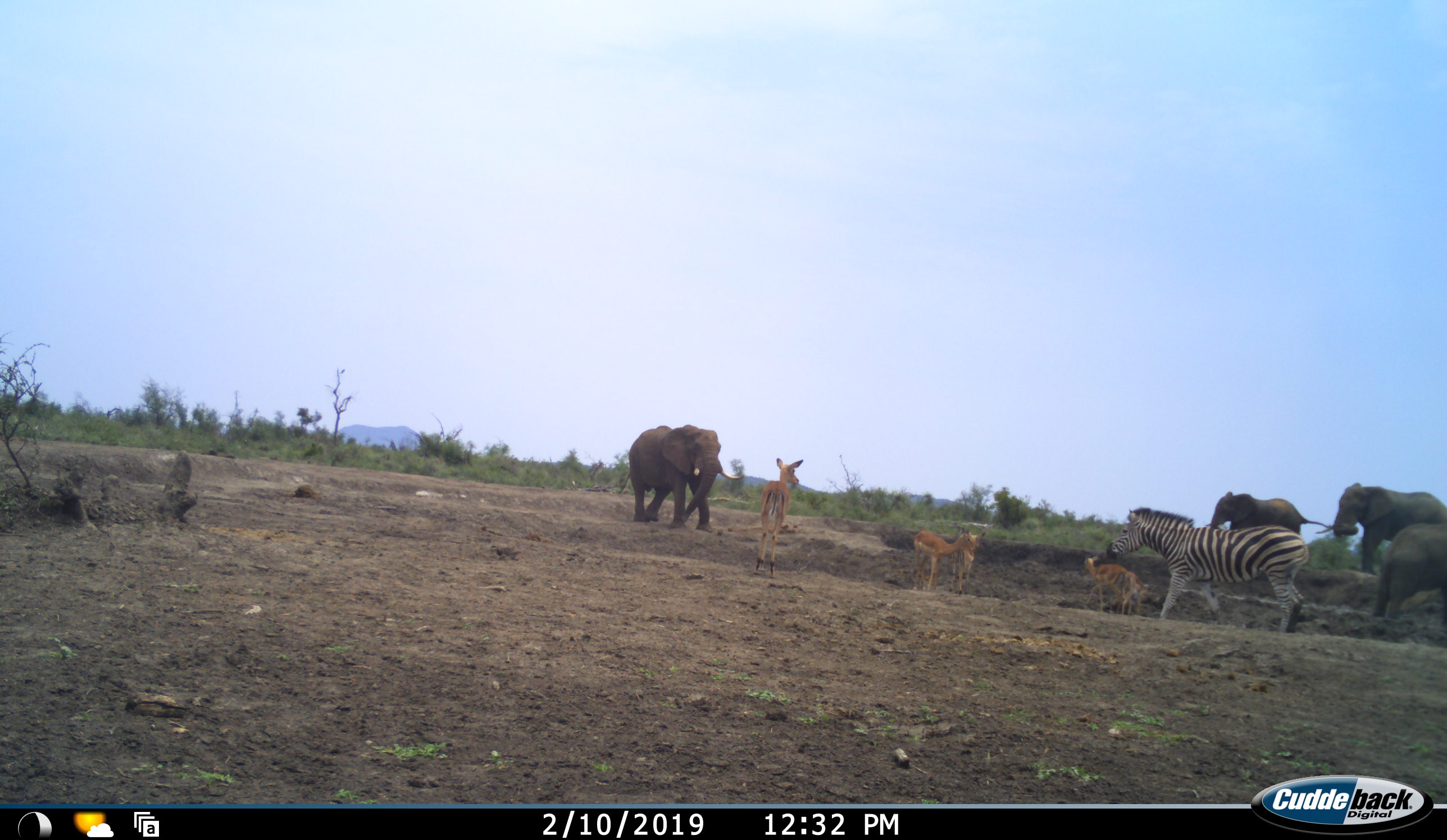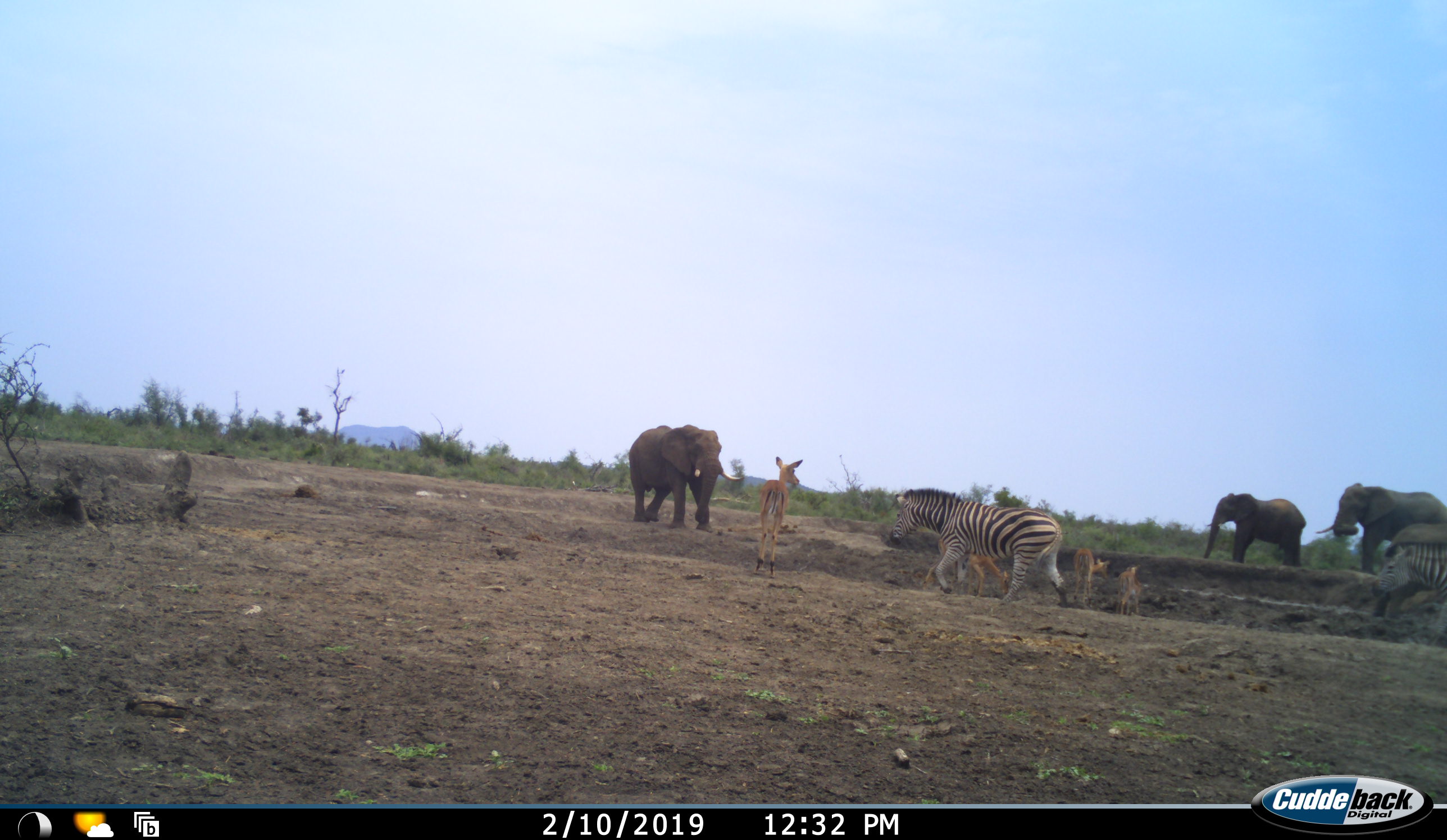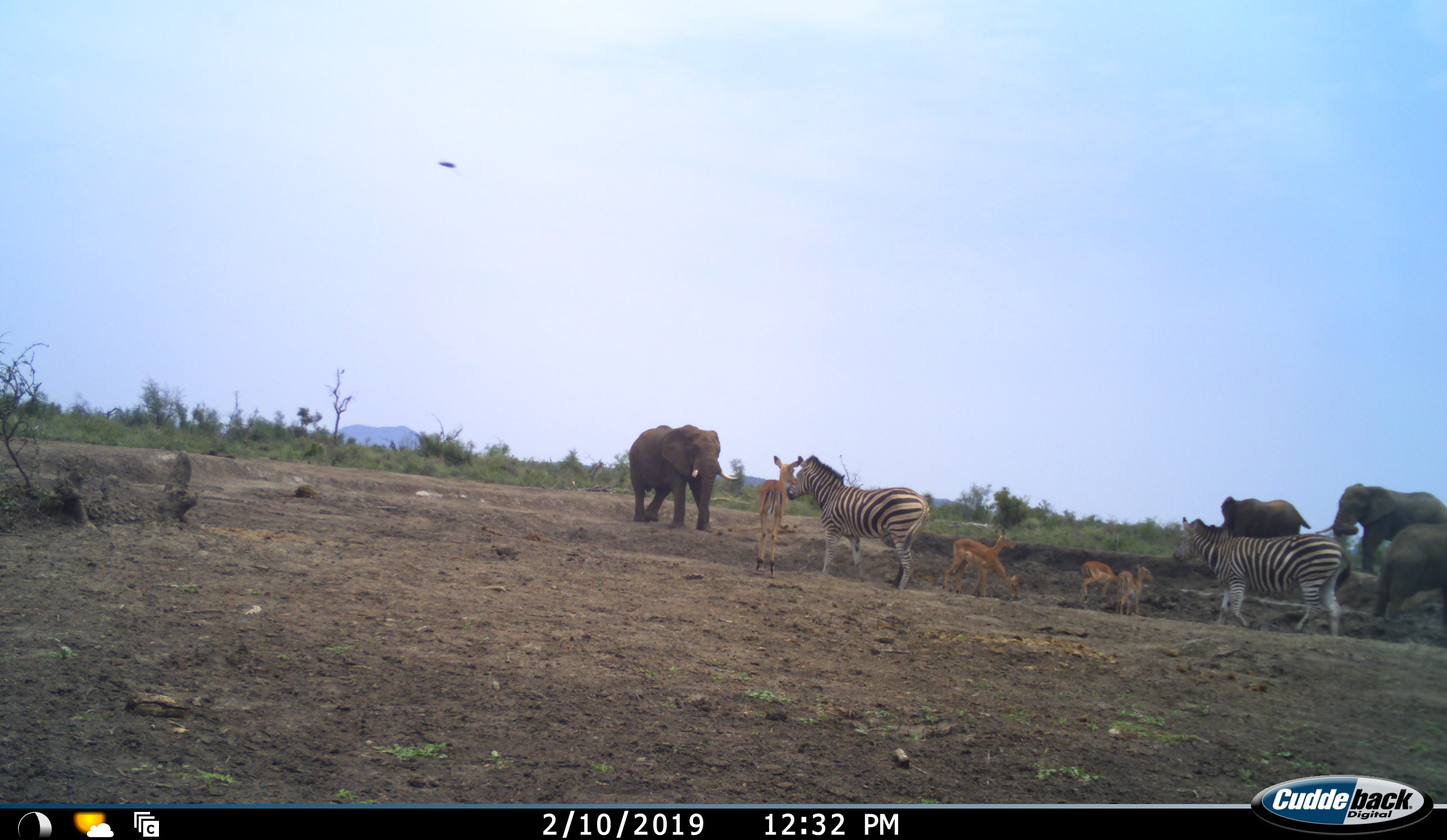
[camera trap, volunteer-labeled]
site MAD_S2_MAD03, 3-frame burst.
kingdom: Animalia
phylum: Chordata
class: Mammalia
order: Proboscidea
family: Elephantidae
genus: Loxodonta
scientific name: Loxodonta africana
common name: african bush elephant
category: elephant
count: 4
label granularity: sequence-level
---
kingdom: Animalia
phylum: Chordata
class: Mammalia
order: Artiodactyla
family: Bovidae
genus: Aepyceros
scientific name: Aepyceros melampus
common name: impala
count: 5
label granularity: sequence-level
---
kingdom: Animalia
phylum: Chordata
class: Mammalia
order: Perissodactyla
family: Equidae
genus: Equus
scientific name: Equus quagga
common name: plains zebra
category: zebraplains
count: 2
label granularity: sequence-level